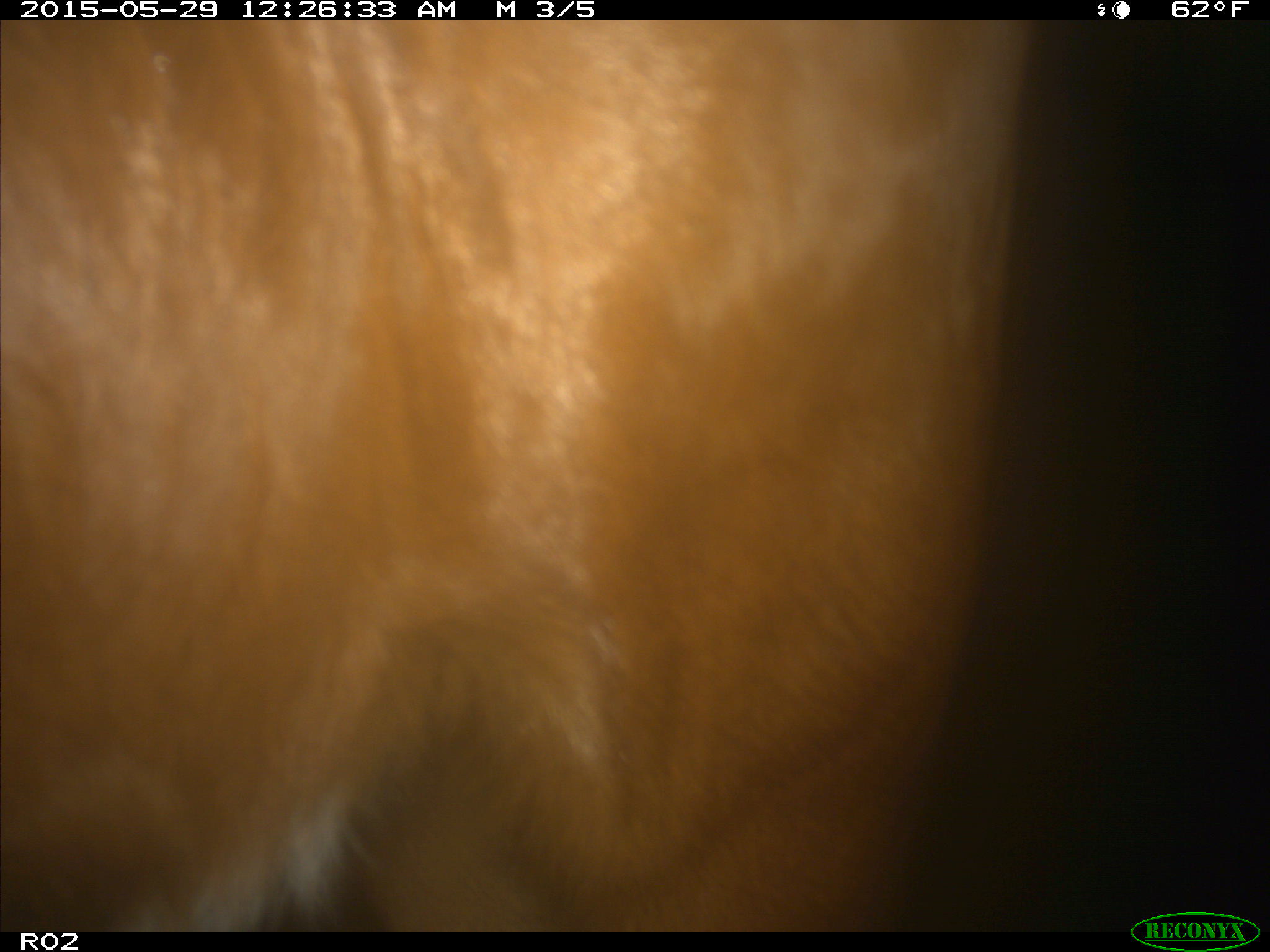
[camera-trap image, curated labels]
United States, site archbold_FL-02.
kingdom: Animalia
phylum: Chordata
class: Mammalia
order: Artiodactyla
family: Bovidae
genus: Bos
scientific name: Bos taurus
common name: domestic cow